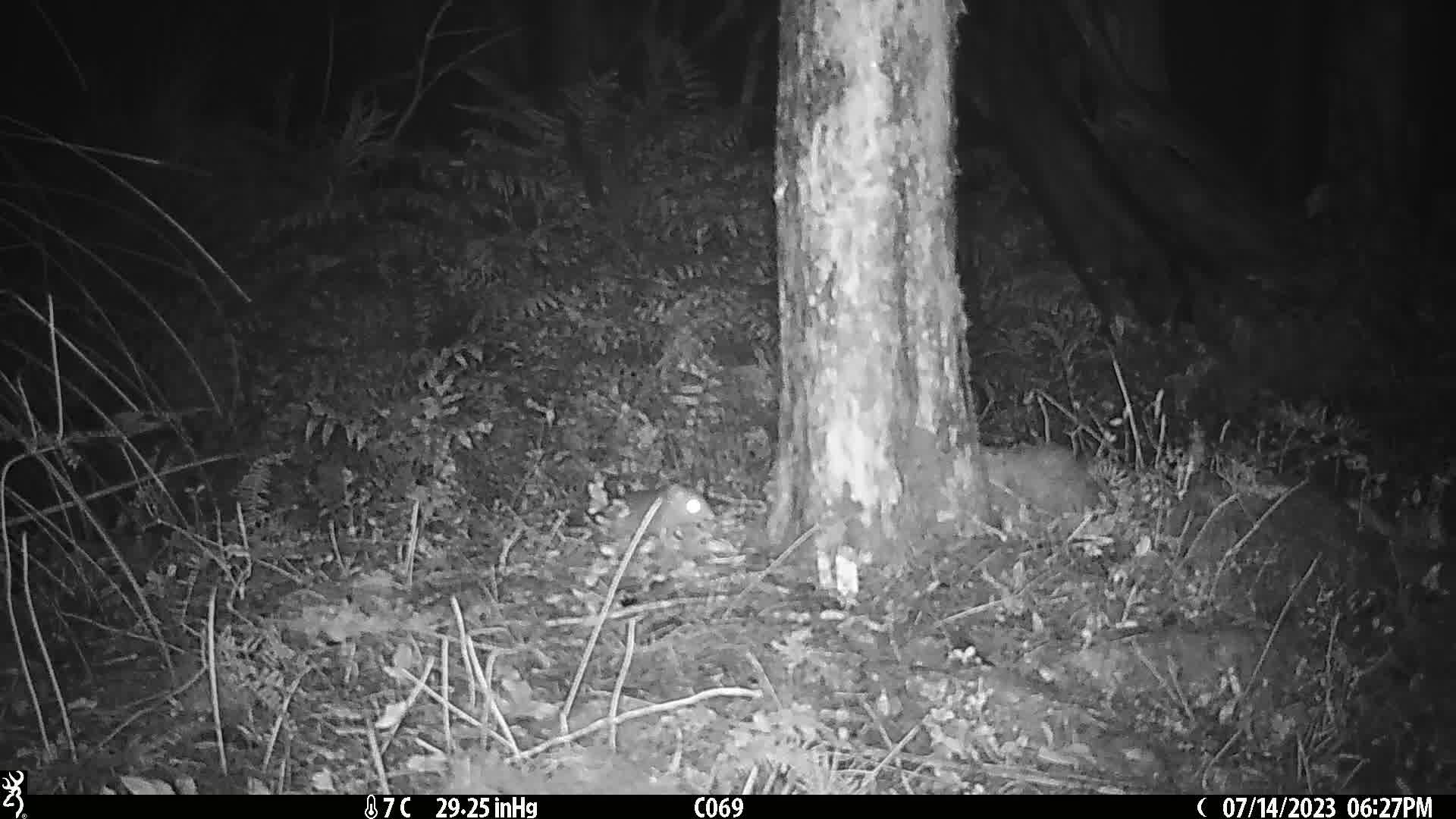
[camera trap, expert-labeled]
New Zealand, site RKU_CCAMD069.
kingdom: Animalia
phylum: Chordata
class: Mammalia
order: Rodentia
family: Muridae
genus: Rattus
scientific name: Rattus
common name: rat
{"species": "rat (Rattus)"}